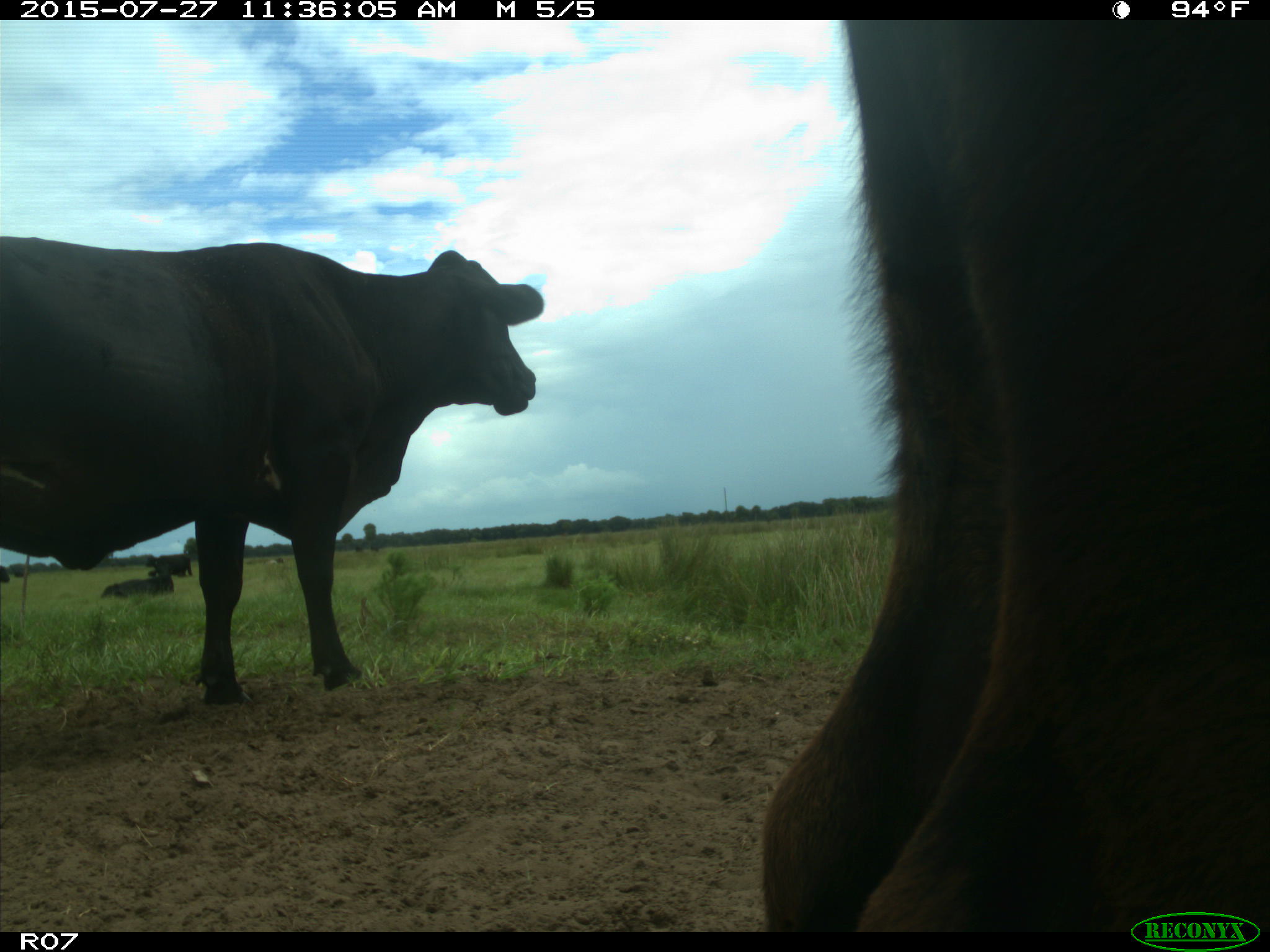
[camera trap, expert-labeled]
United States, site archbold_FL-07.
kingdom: Animalia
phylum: Chordata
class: Mammalia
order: Artiodactyla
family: Bovidae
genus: Bos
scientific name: Bos taurus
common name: domestic cow